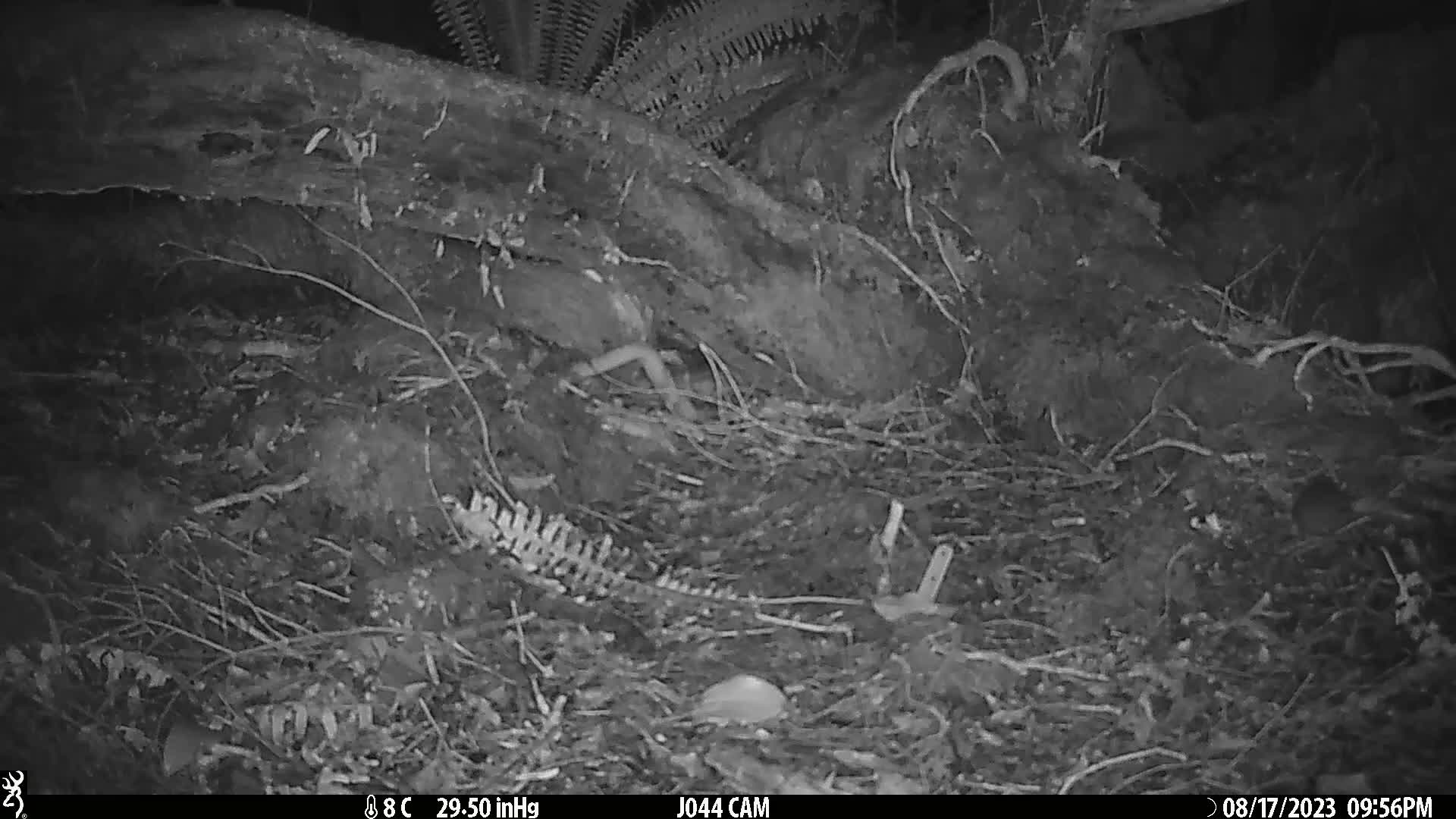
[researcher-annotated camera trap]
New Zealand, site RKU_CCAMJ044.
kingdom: Animalia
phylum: Chordata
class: Mammalia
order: Rodentia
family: Muridae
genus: Rattus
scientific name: Rattus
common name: rat